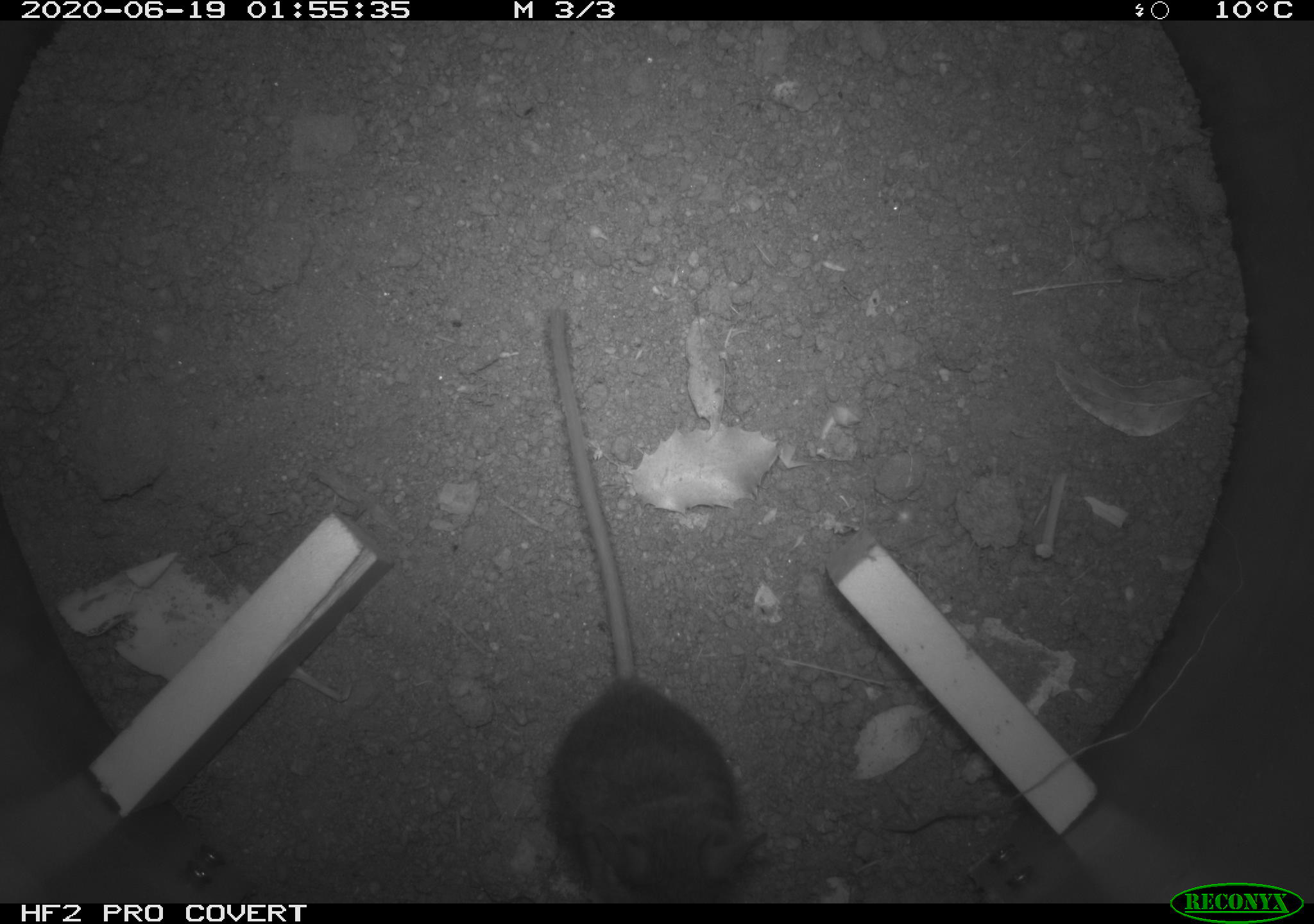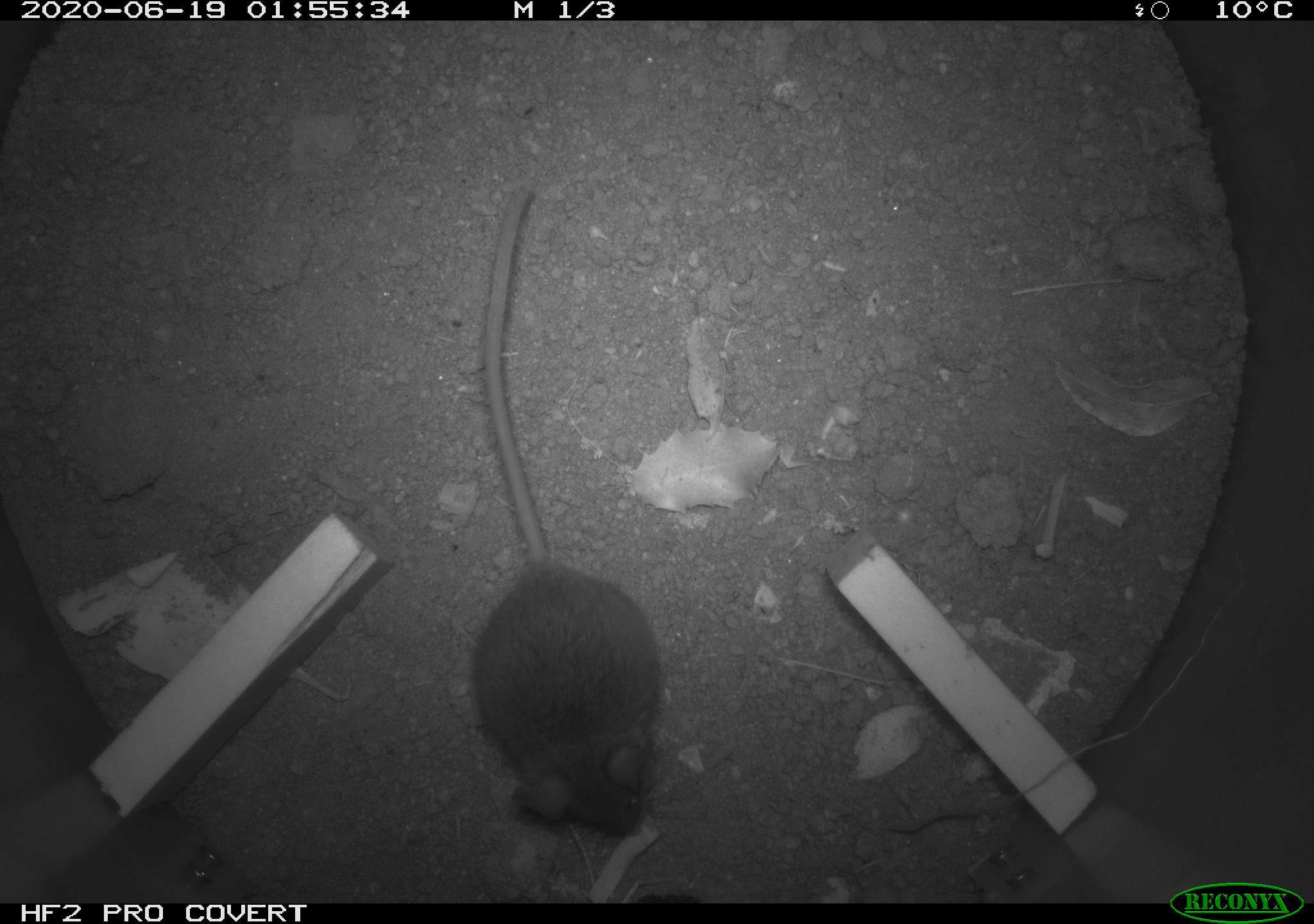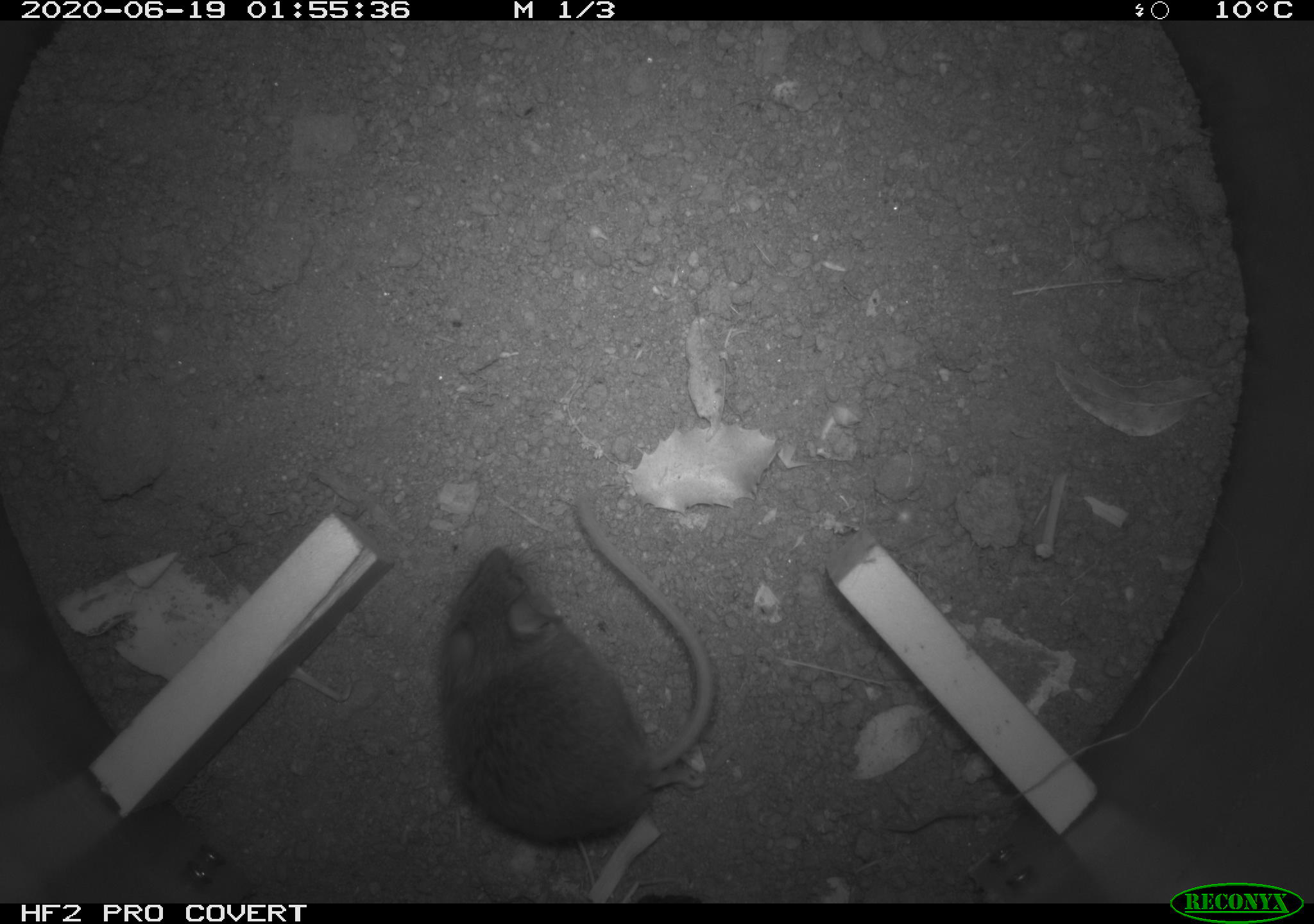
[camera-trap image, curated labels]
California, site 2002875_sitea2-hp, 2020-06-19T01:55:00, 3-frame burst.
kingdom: Animalia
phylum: Chordata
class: Mammalia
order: Rodentia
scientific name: Rodentia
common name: mouse species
Mouse species (Rodentia).